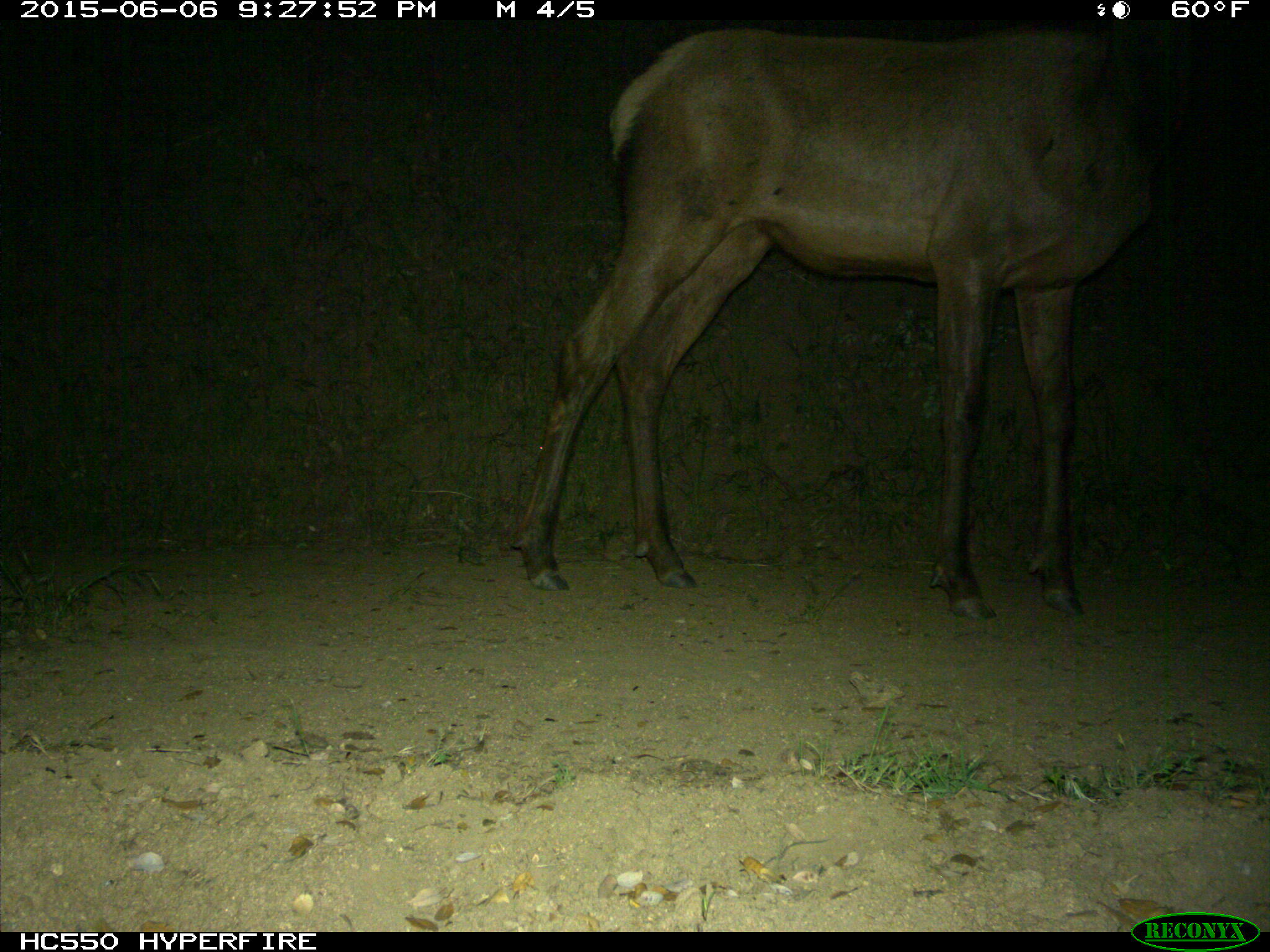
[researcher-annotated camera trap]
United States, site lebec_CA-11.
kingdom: Animalia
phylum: Chordata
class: Mammalia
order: Artiodactyla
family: Cervidae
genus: Cervus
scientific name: Cervus canadensis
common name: elk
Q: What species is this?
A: Cervus canadensis (elk).